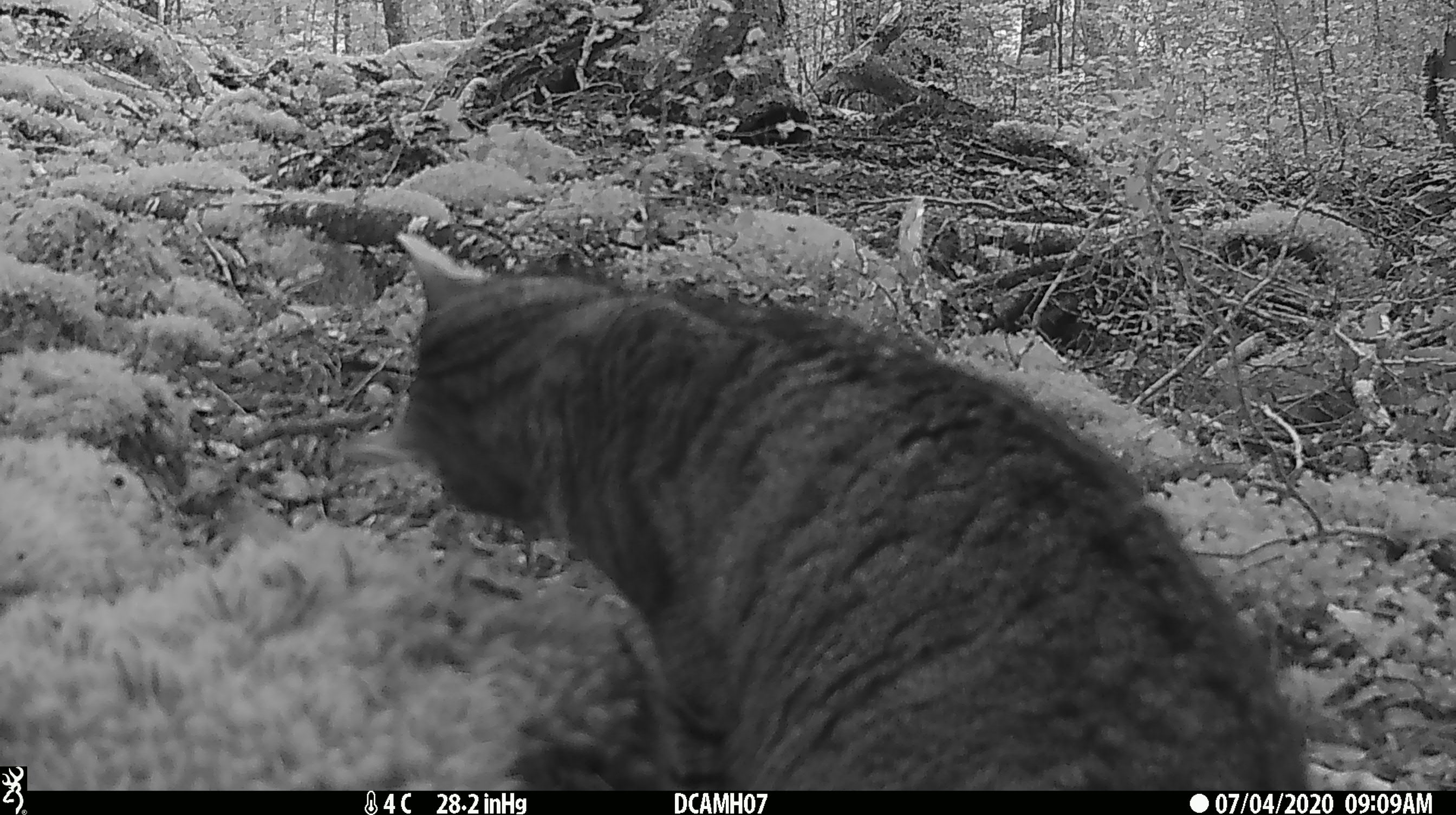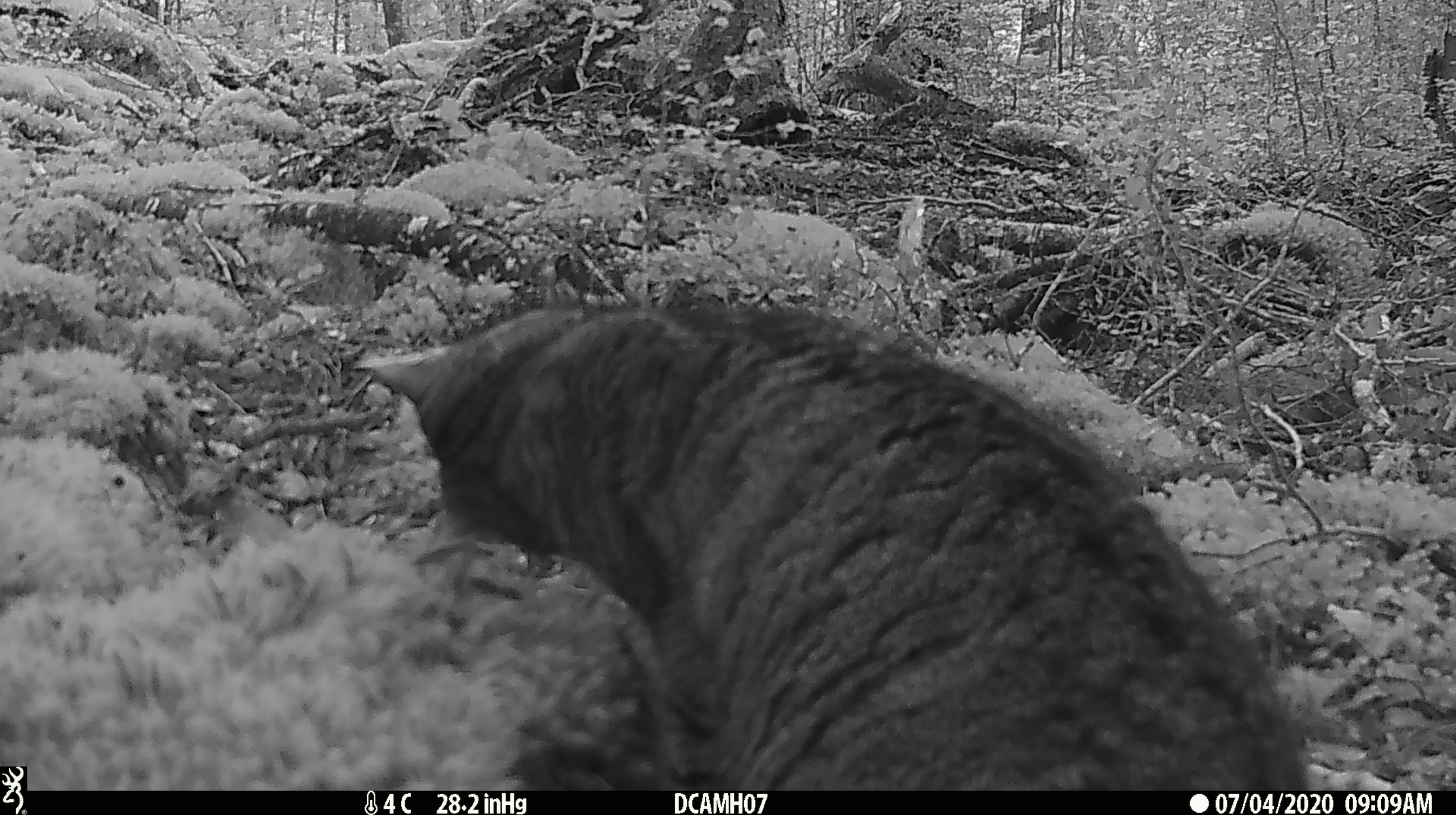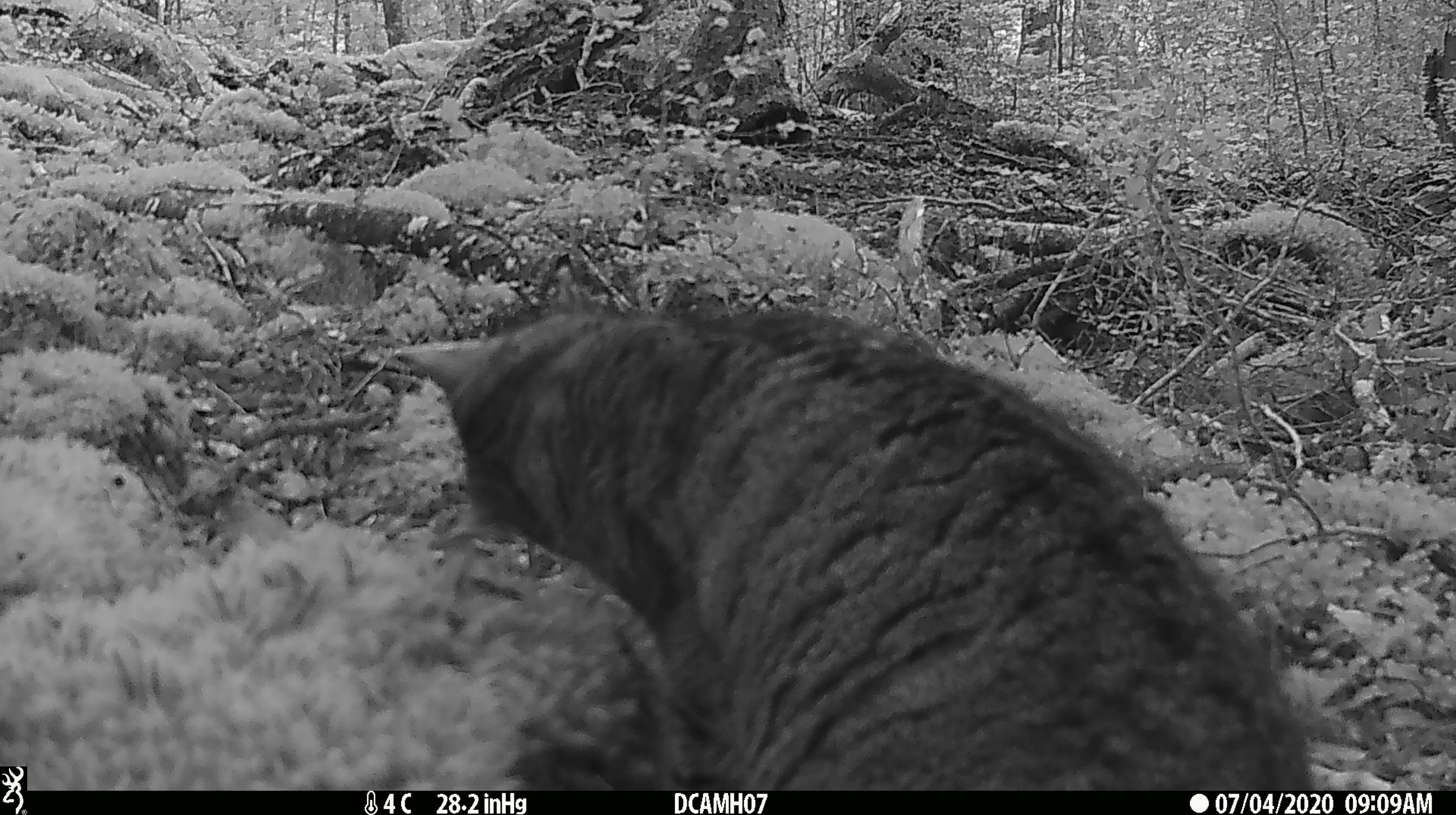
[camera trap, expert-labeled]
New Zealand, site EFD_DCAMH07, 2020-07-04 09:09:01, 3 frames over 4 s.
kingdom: Animalia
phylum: Chordata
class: Mammalia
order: Carnivora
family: Felidae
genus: Felis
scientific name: Felis catus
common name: domestic cat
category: cat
Cat (domestic cat) (Felis catus).